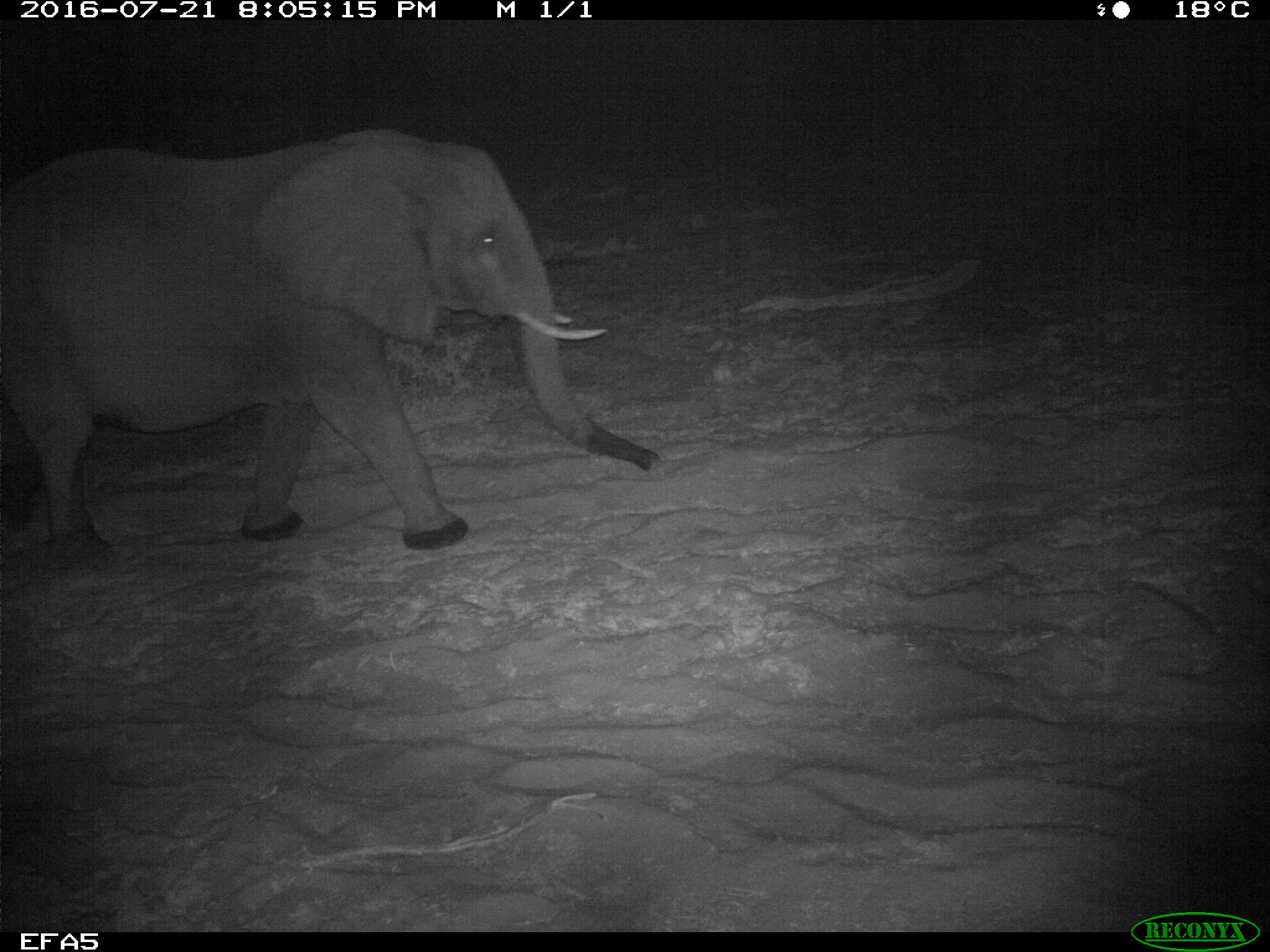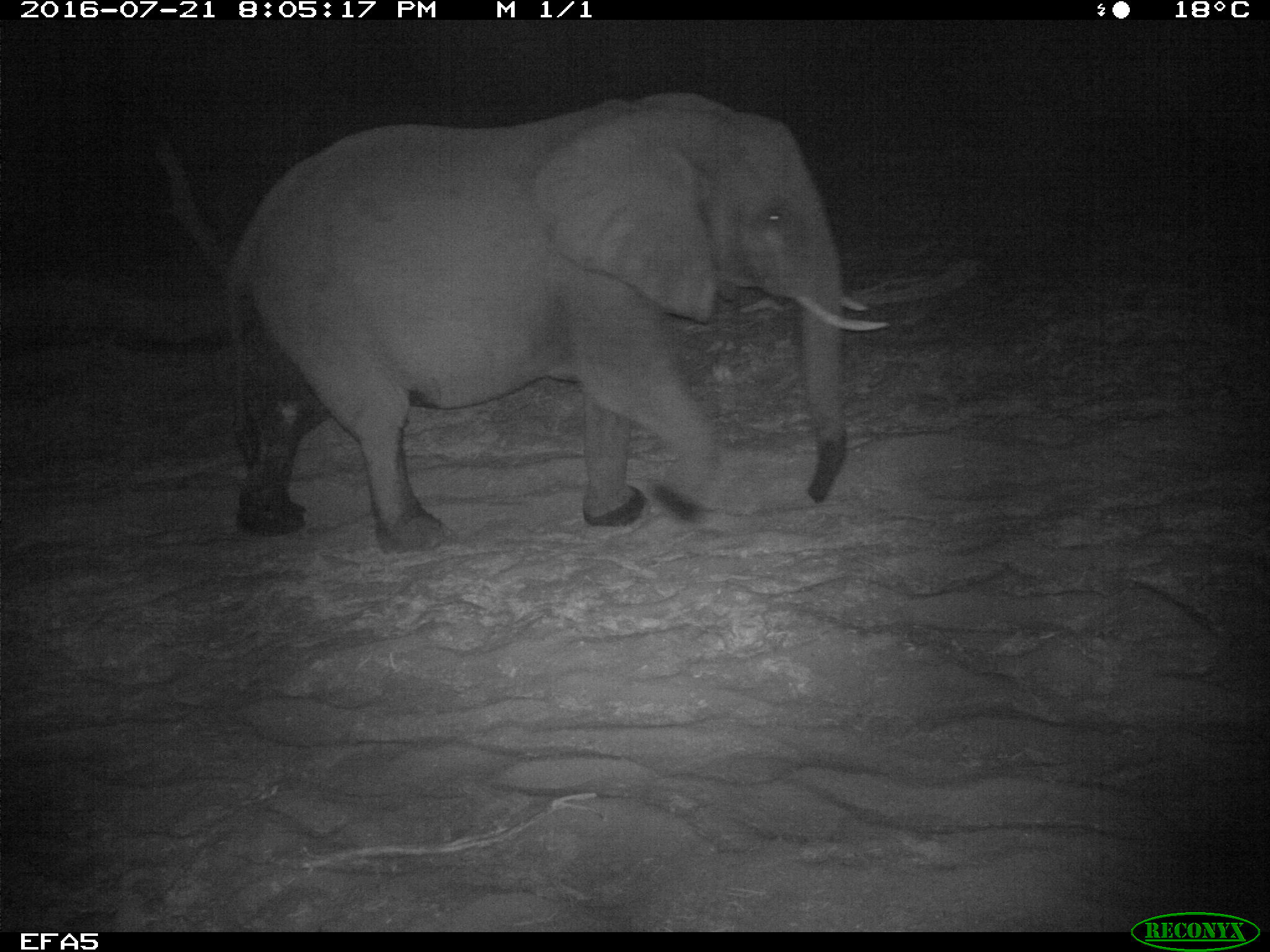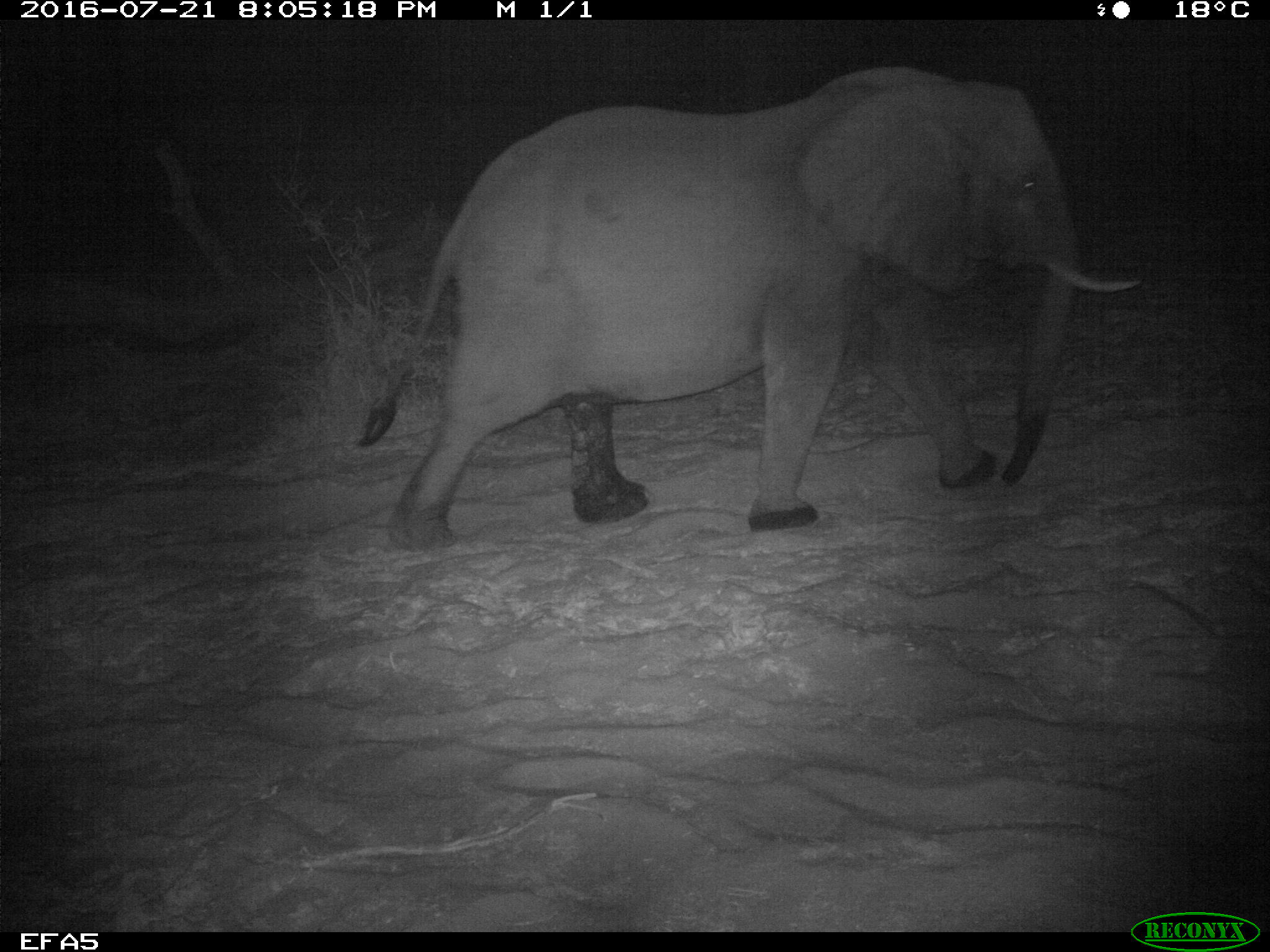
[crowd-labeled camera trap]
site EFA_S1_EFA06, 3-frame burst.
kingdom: Animalia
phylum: Chordata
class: Mammalia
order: Proboscidea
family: Elephantidae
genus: Loxodonta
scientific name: Loxodonta africana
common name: african bush elephant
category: elephant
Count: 1.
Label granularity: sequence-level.